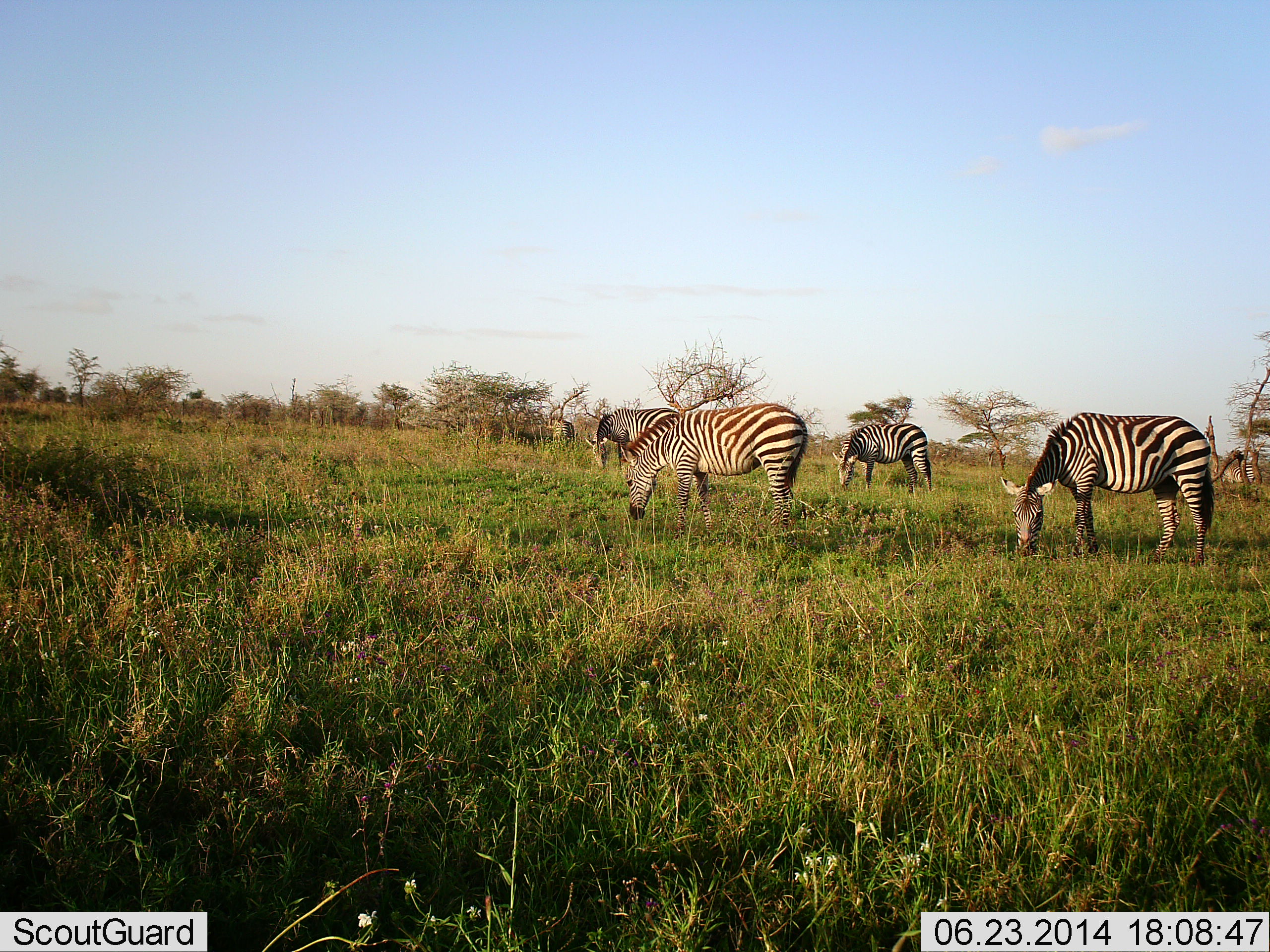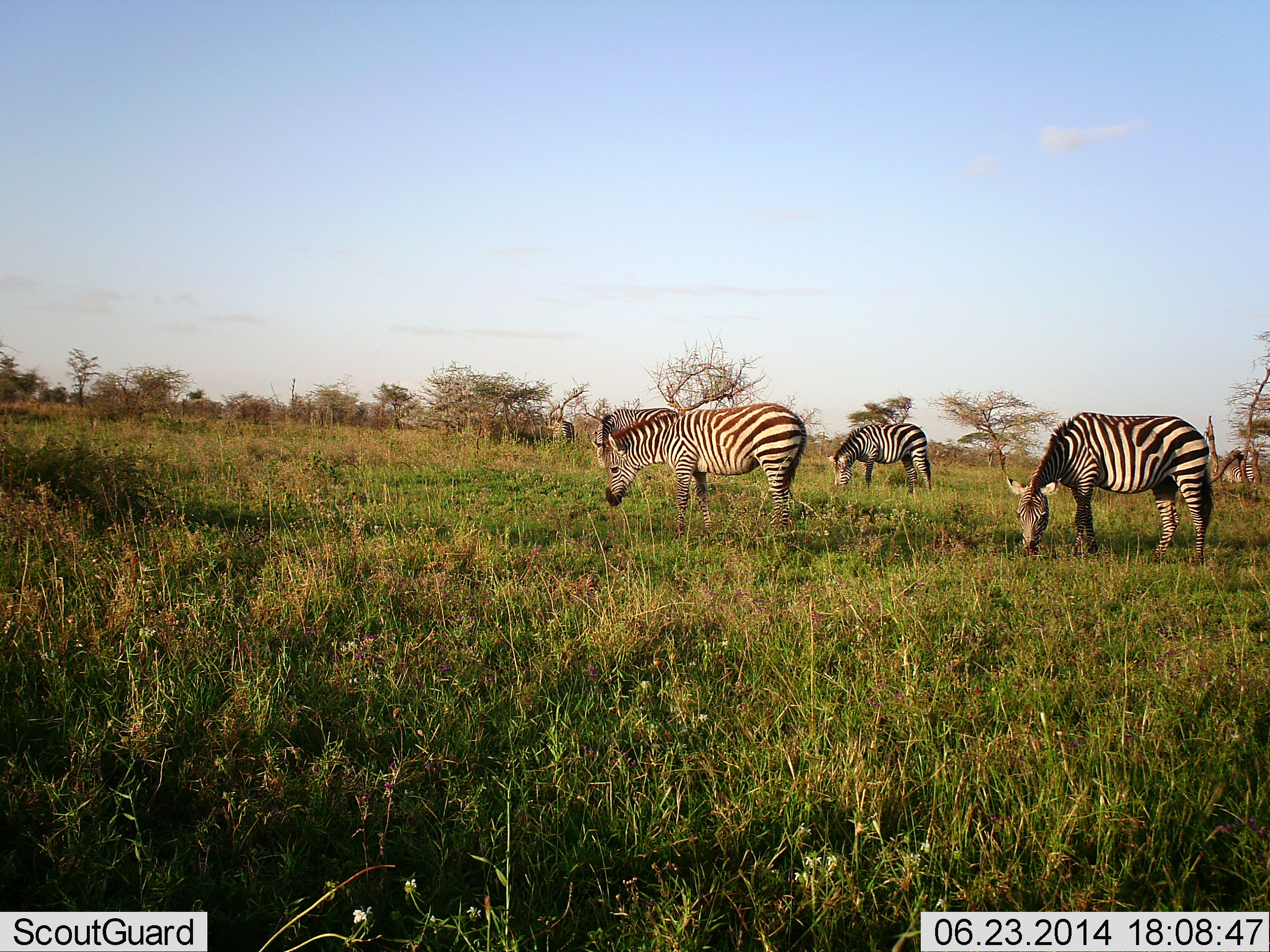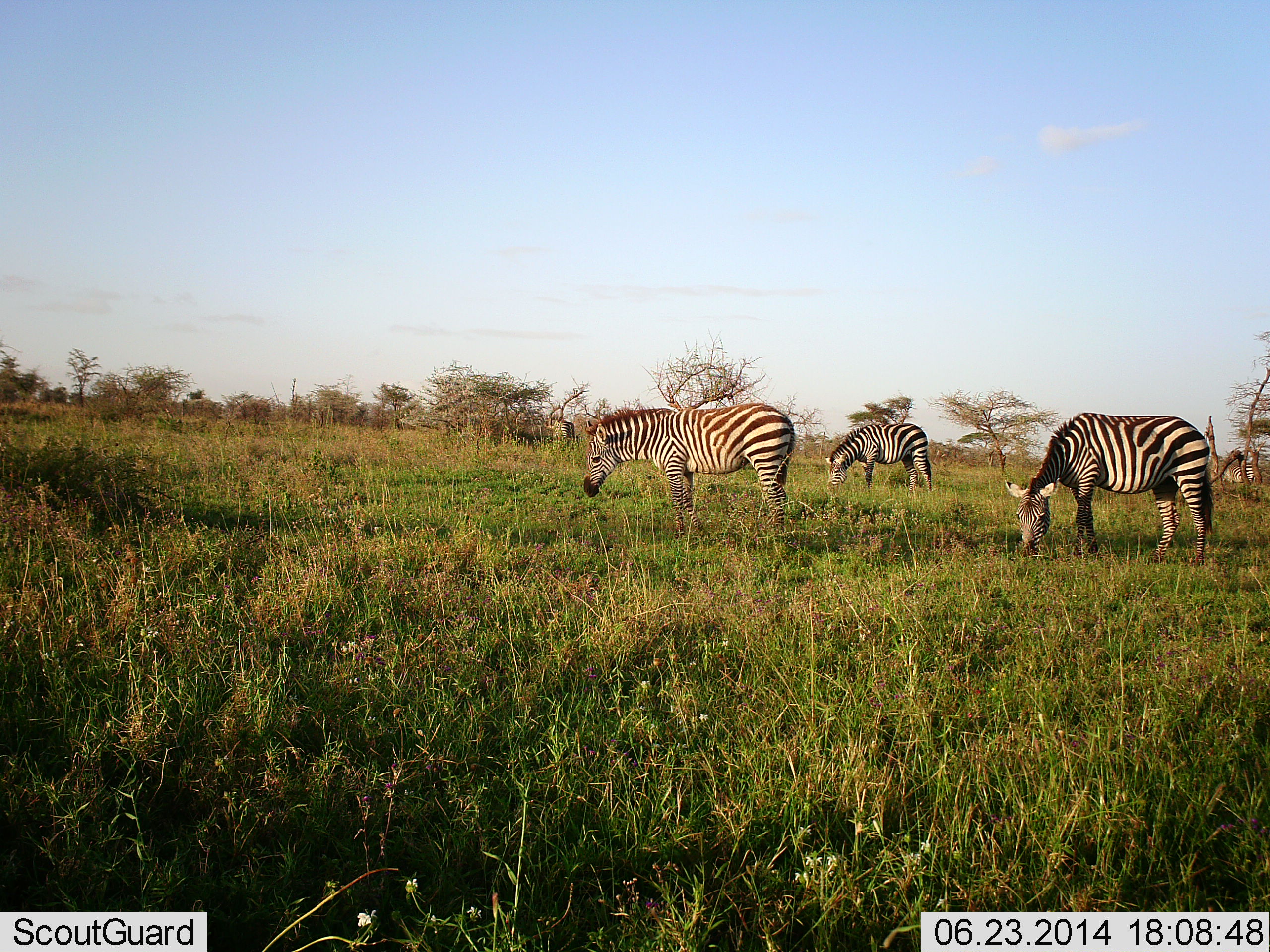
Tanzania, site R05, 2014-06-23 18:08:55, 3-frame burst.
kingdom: Animalia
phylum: Chordata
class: Mammalia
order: Perissodactyla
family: Equidae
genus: Equus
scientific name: Equus quagga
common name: plains zebra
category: zebra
Zebra (plains zebra) (Equus quagga), count 4. Behavior (volunteer vote fractions): standing 36%, resting 0%, moving 9%, interacting 0%. Young present (vote fraction): 9%. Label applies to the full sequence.